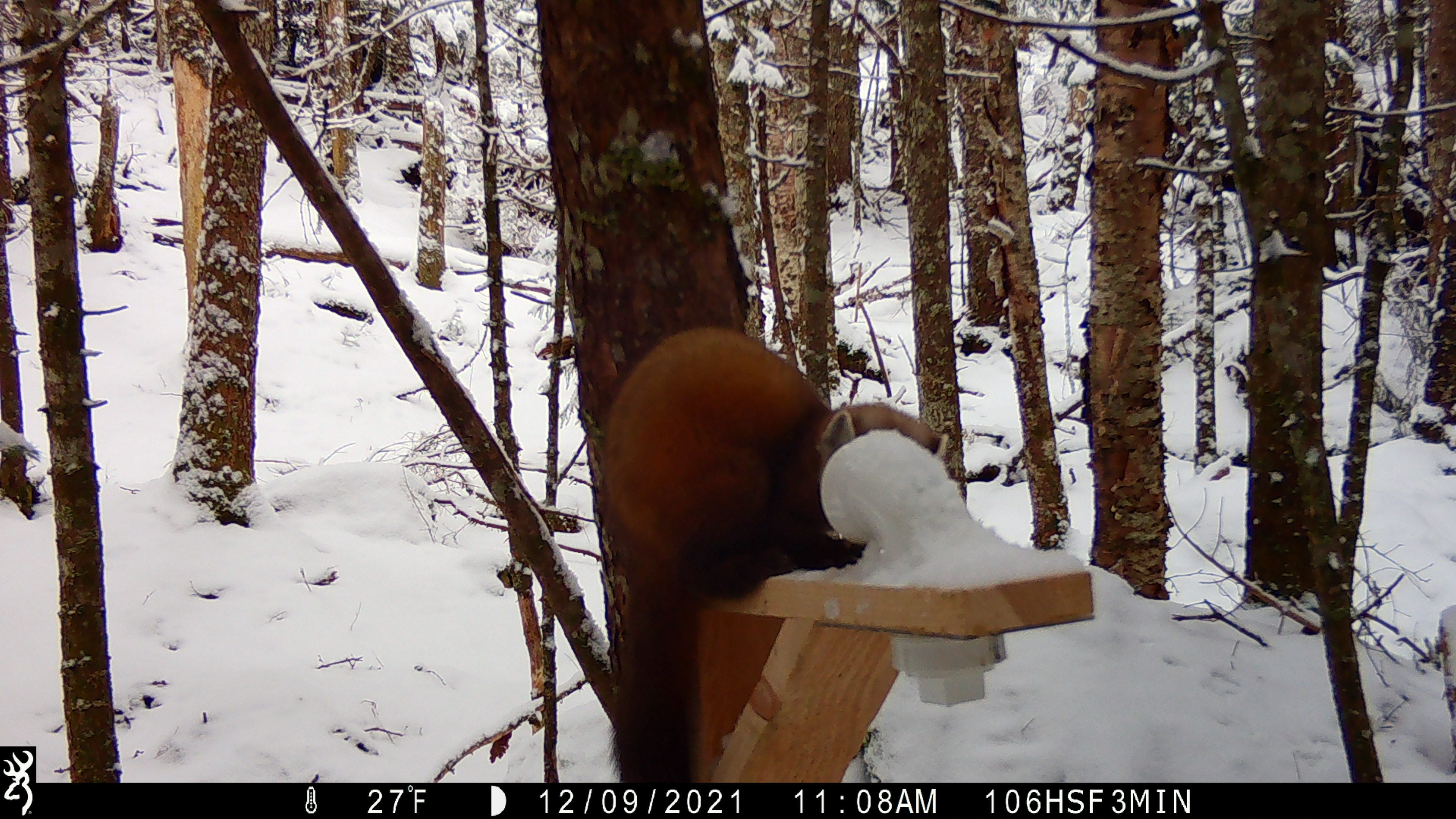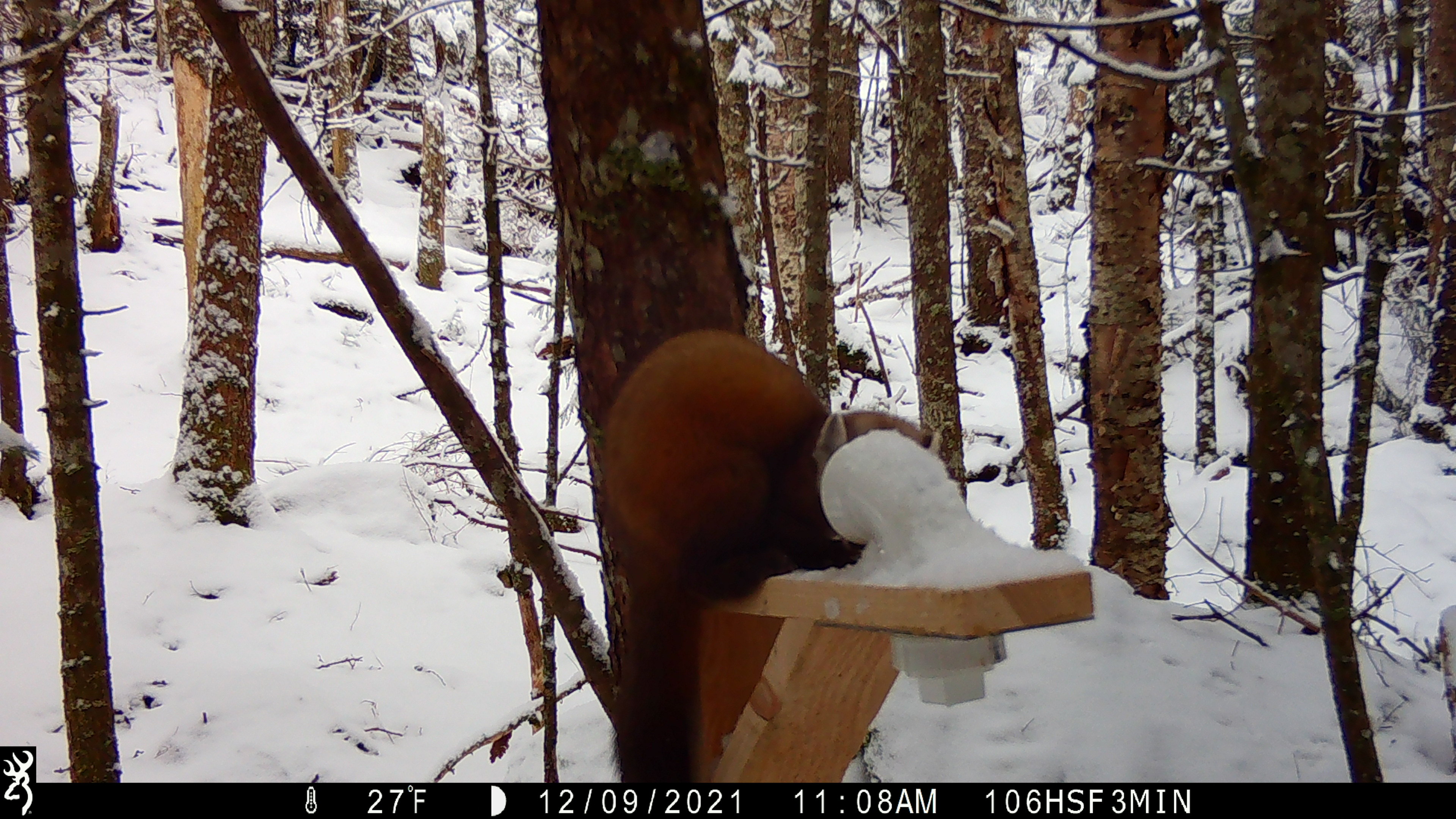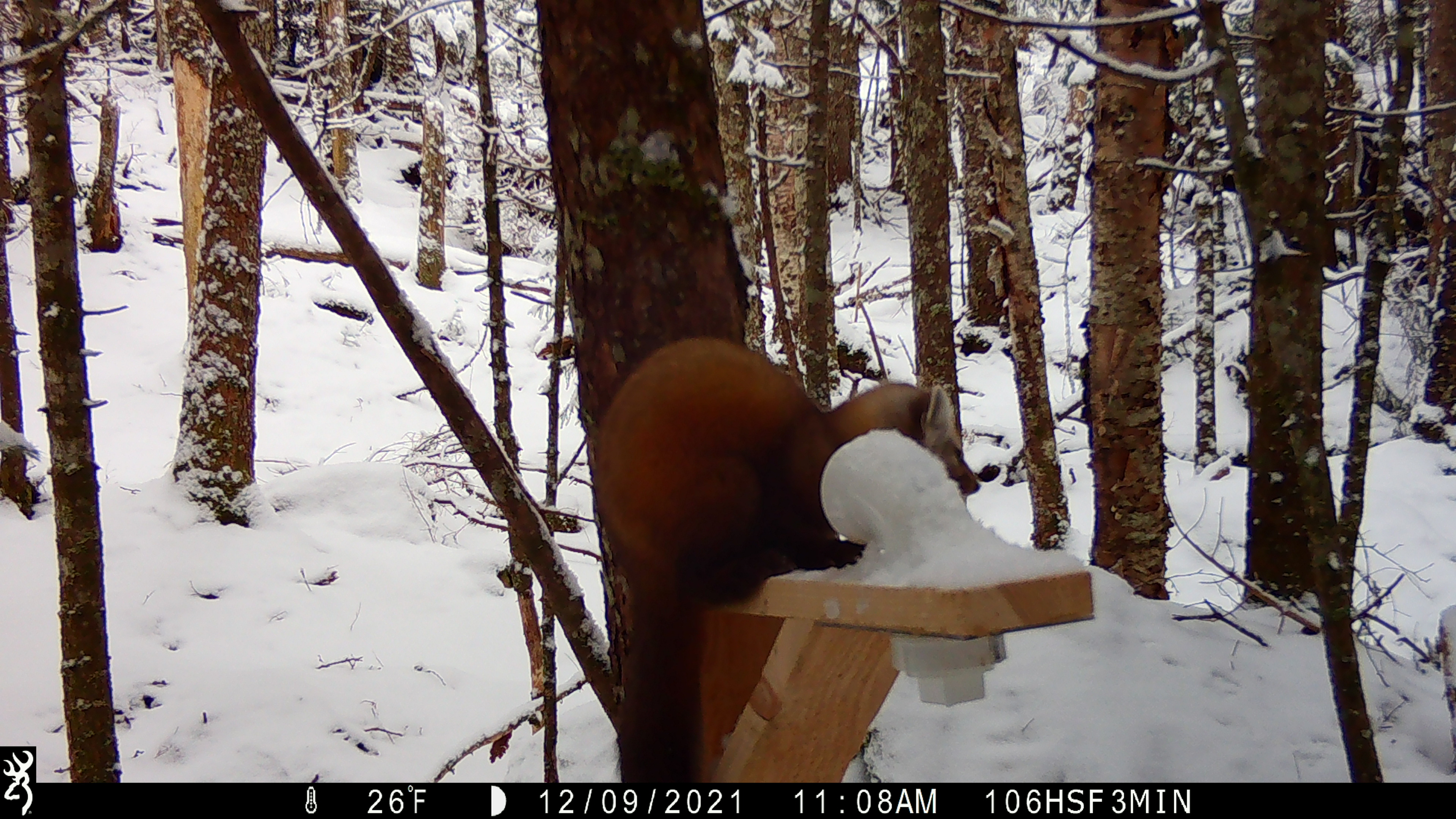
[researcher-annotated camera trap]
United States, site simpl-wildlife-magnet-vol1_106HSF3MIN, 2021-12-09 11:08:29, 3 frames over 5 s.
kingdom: Animalia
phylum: Chordata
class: Mammalia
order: Carnivora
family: Mustelidae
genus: Martes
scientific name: Martes americana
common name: american marten